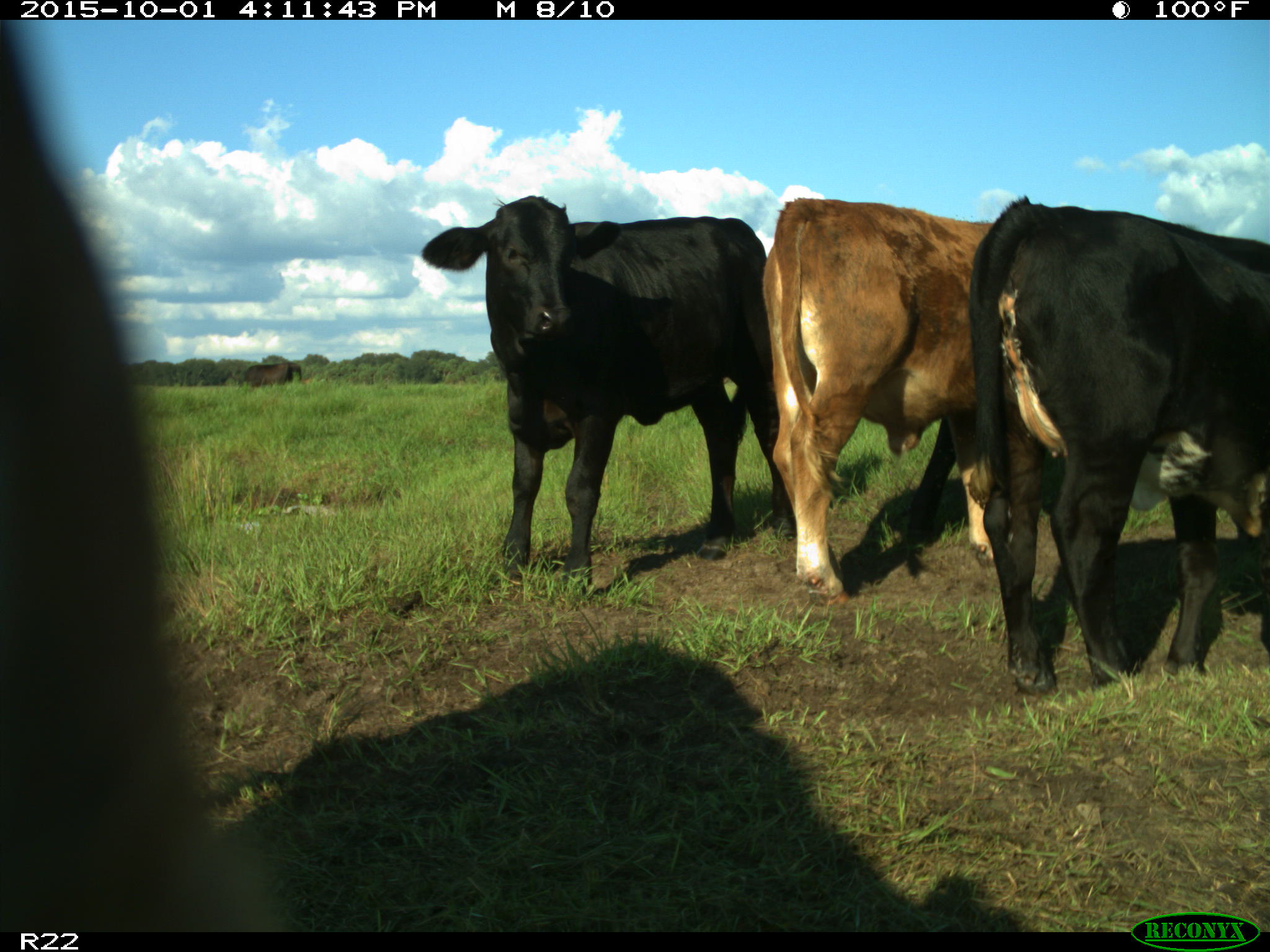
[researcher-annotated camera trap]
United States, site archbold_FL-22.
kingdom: Animalia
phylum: Chordata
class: Mammalia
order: Artiodactyla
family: Bovidae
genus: Bos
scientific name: Bos taurus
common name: domestic cow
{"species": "Bos taurus (domestic cow)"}